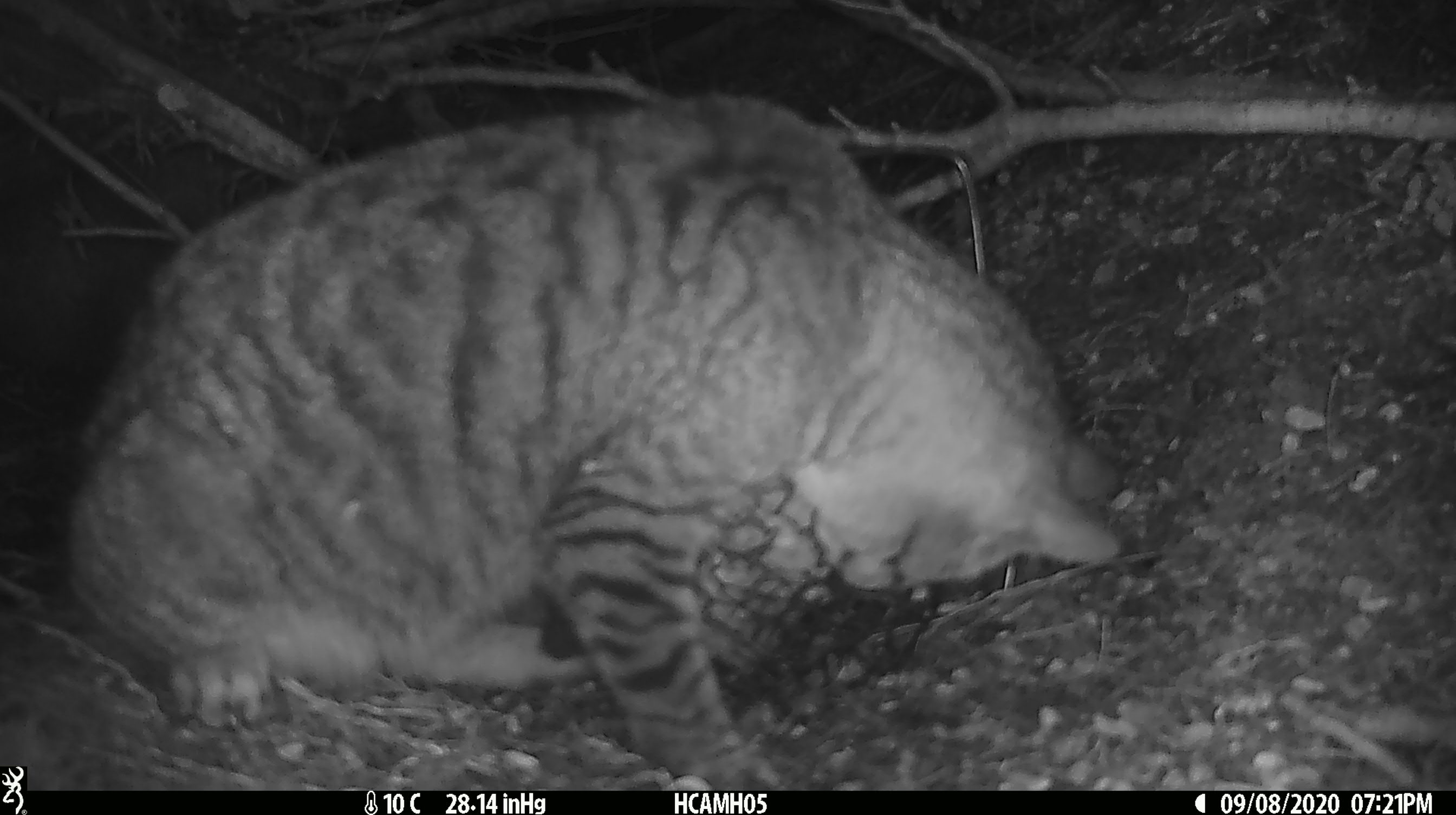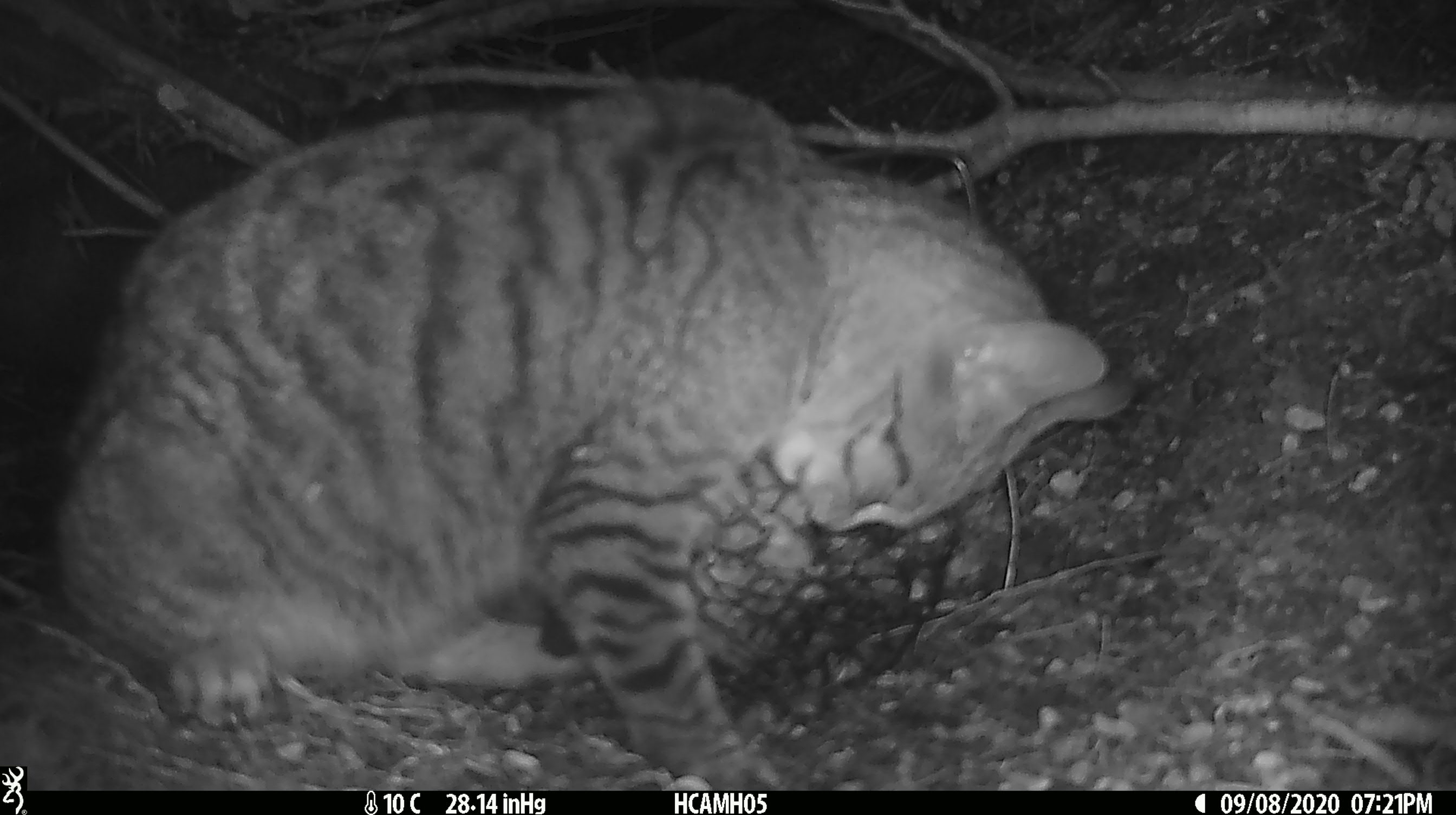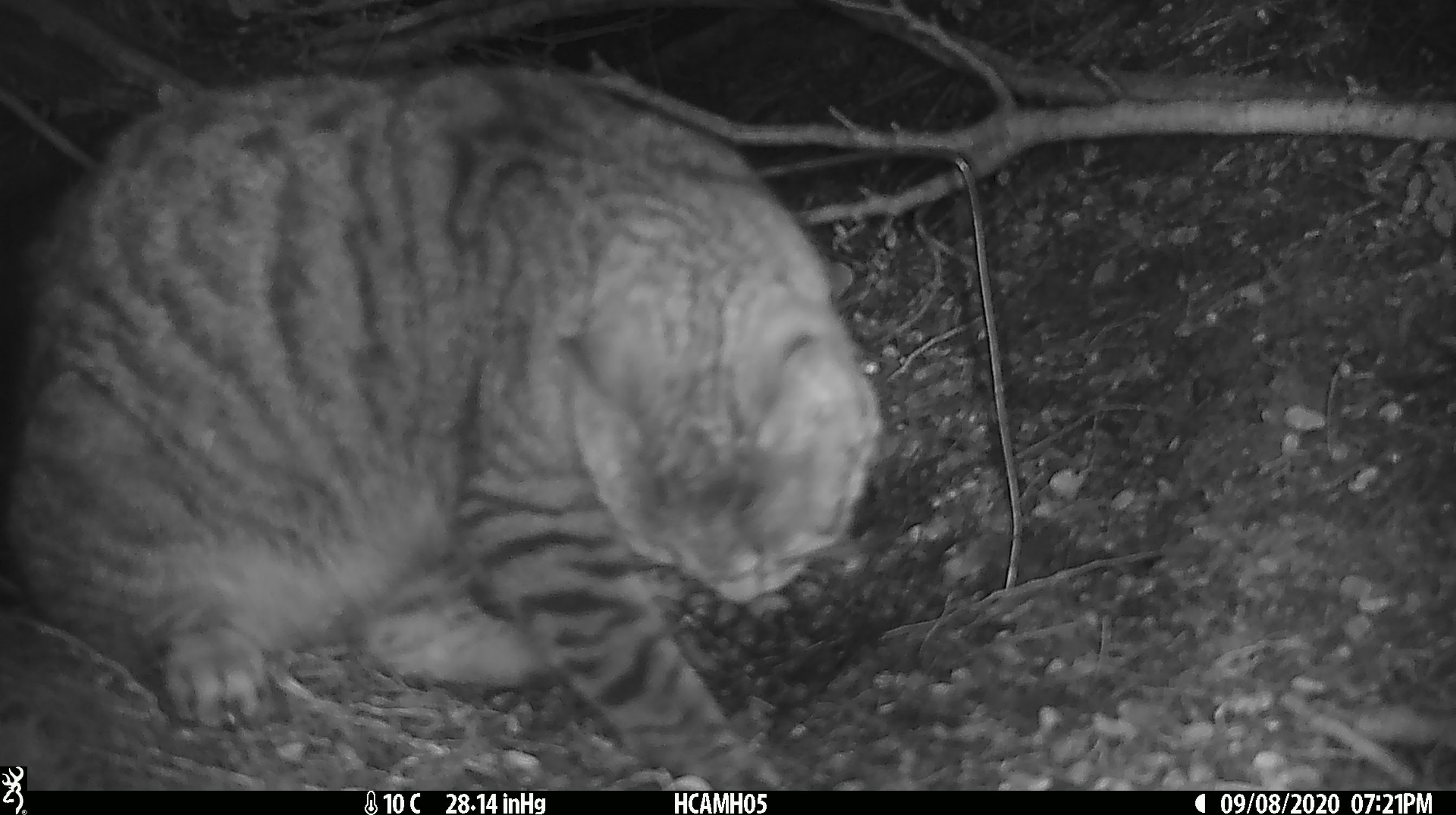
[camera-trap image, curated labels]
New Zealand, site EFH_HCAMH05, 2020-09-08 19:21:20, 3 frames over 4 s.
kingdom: Animalia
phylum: Chordata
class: Mammalia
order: Carnivora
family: Felidae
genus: Felis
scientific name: Felis catus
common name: domestic cat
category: cat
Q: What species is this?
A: Cat (domestic cat) (Felis catus).